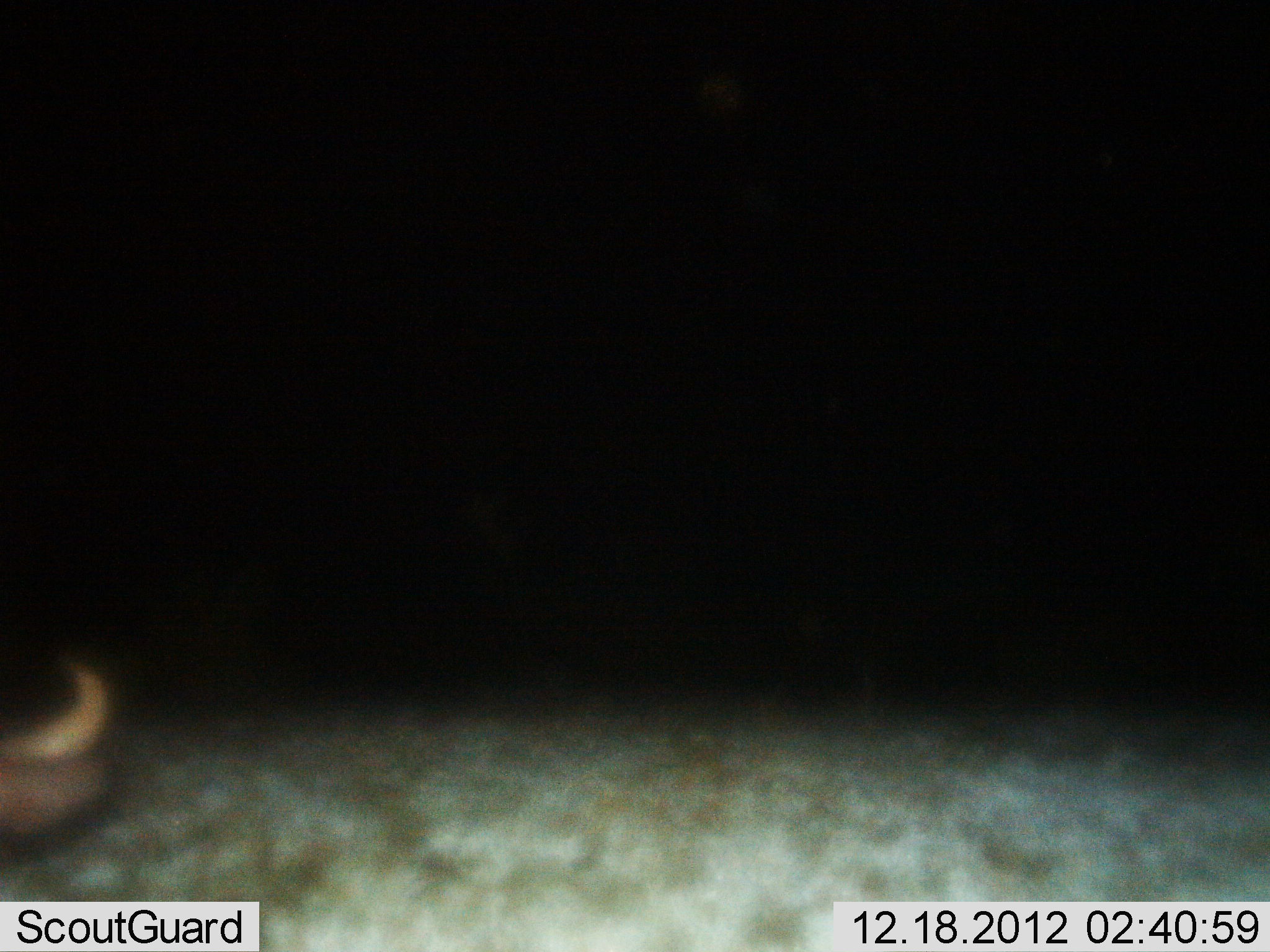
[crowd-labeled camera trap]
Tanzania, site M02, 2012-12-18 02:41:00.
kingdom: Animalia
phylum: Chordata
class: Mammalia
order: Artiodactyla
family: Bovidae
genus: Connochaetes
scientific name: Connochaetes taurinus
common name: blue wildebeest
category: wildebeest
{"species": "wildebeest (blue wildebeest) (Connochaetes taurinus)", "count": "1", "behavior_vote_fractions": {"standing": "25%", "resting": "62%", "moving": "12%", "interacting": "0%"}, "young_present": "0%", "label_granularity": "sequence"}